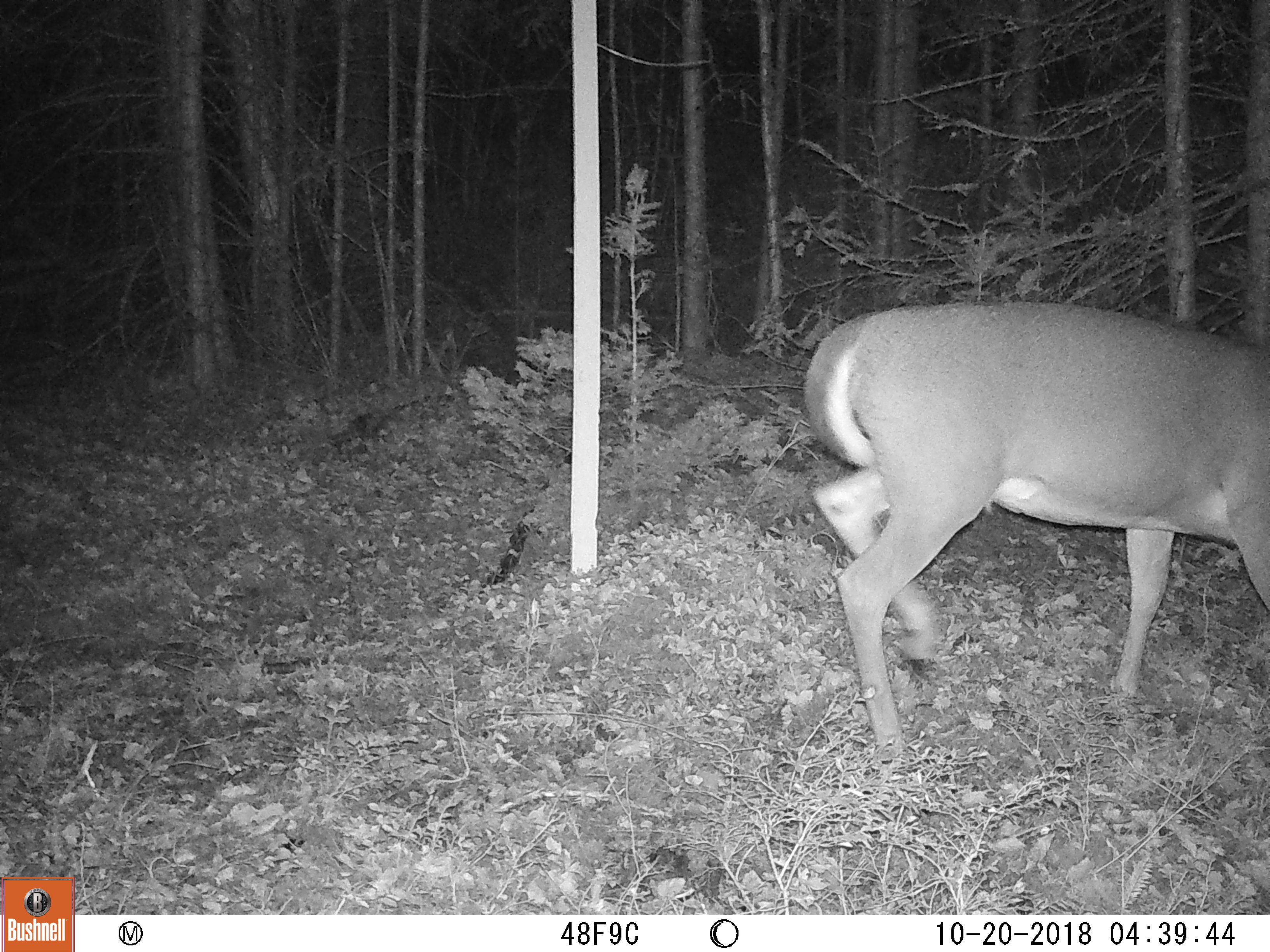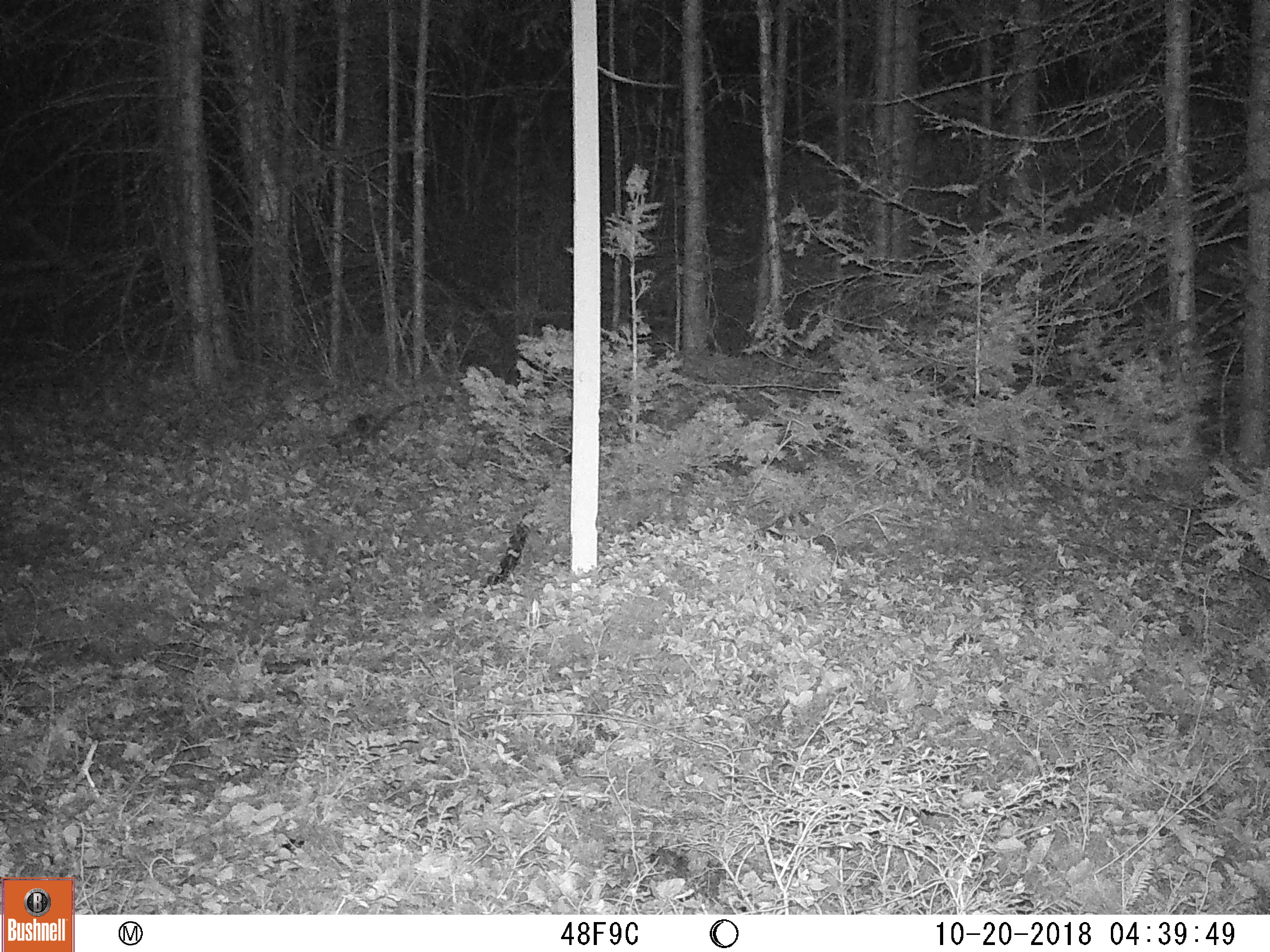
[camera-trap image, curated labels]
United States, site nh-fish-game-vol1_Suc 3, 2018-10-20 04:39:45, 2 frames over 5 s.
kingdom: Animalia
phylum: Chordata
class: Mammalia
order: Artiodactyla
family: Cervidae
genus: Odocoileus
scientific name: Odocoileus virginianus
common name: white-tailed deer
White-tailed deer (Odocoileus virginianus).